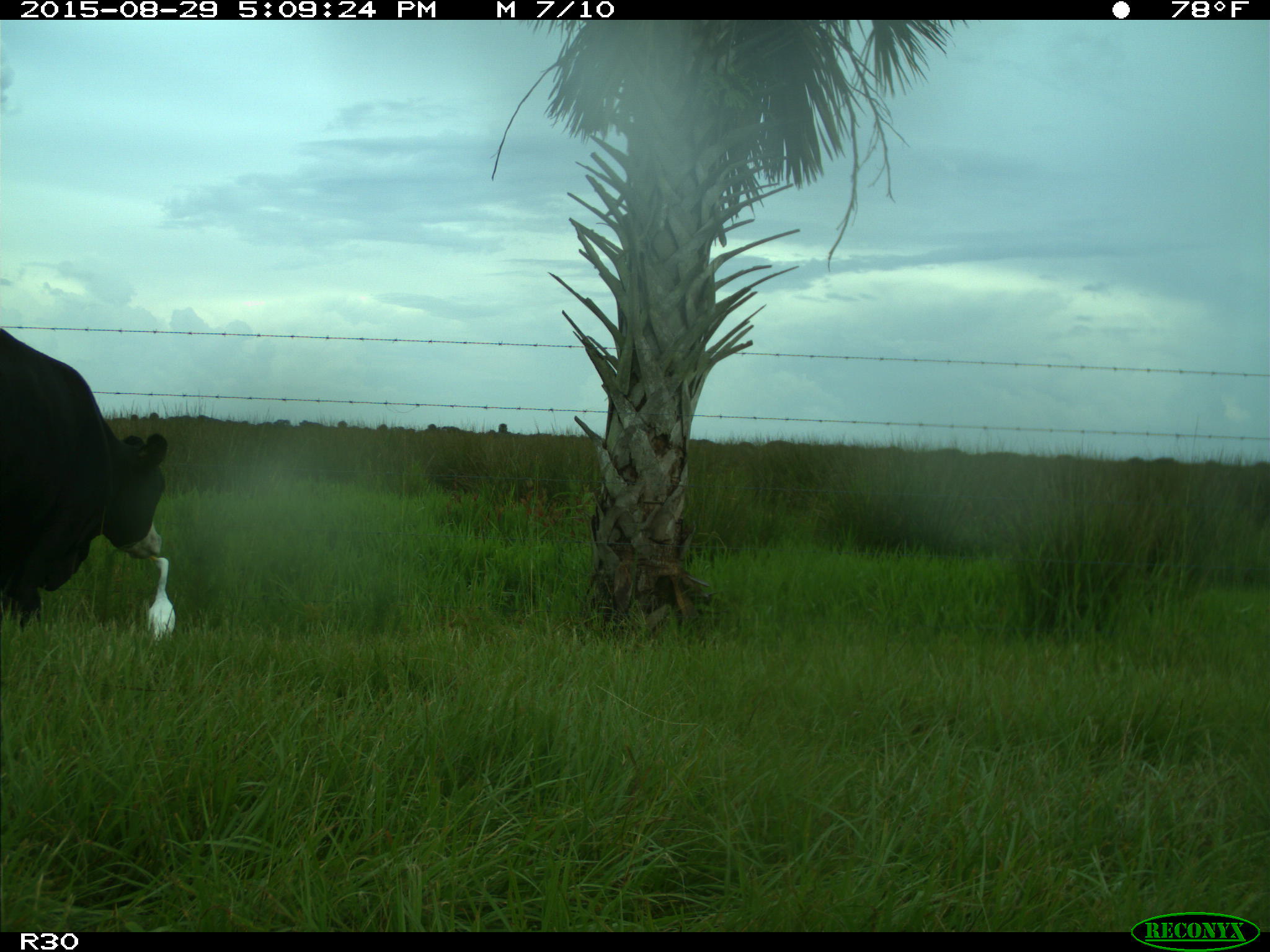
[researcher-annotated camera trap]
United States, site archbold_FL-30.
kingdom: Animalia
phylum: Chordata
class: Mammalia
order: Artiodactyla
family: Bovidae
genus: Bos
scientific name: Bos taurus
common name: domestic cow